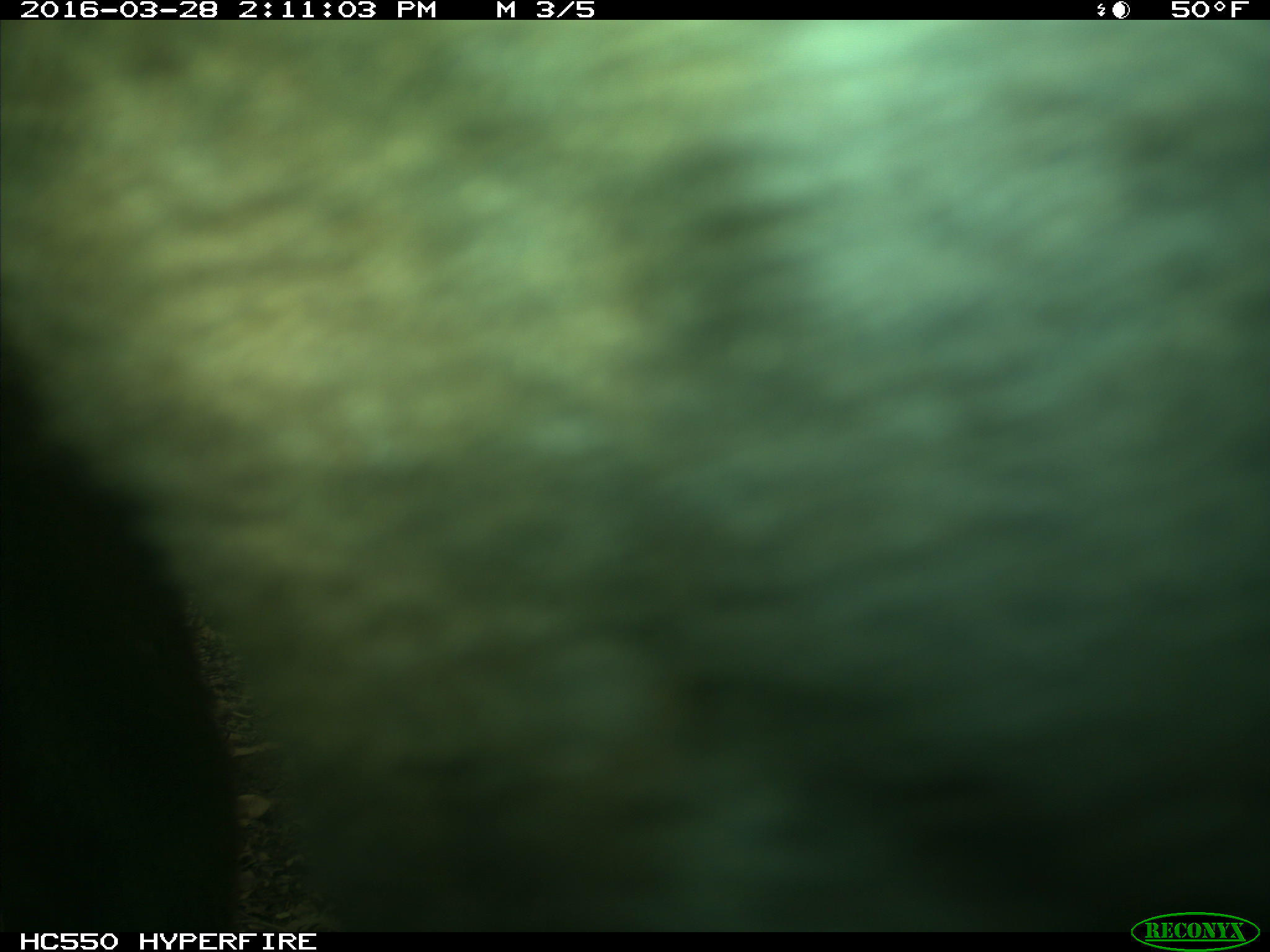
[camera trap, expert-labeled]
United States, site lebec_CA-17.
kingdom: Animalia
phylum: Chordata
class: Mammalia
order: Artiodactyla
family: Bovidae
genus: Bos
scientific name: Bos taurus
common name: domestic cow